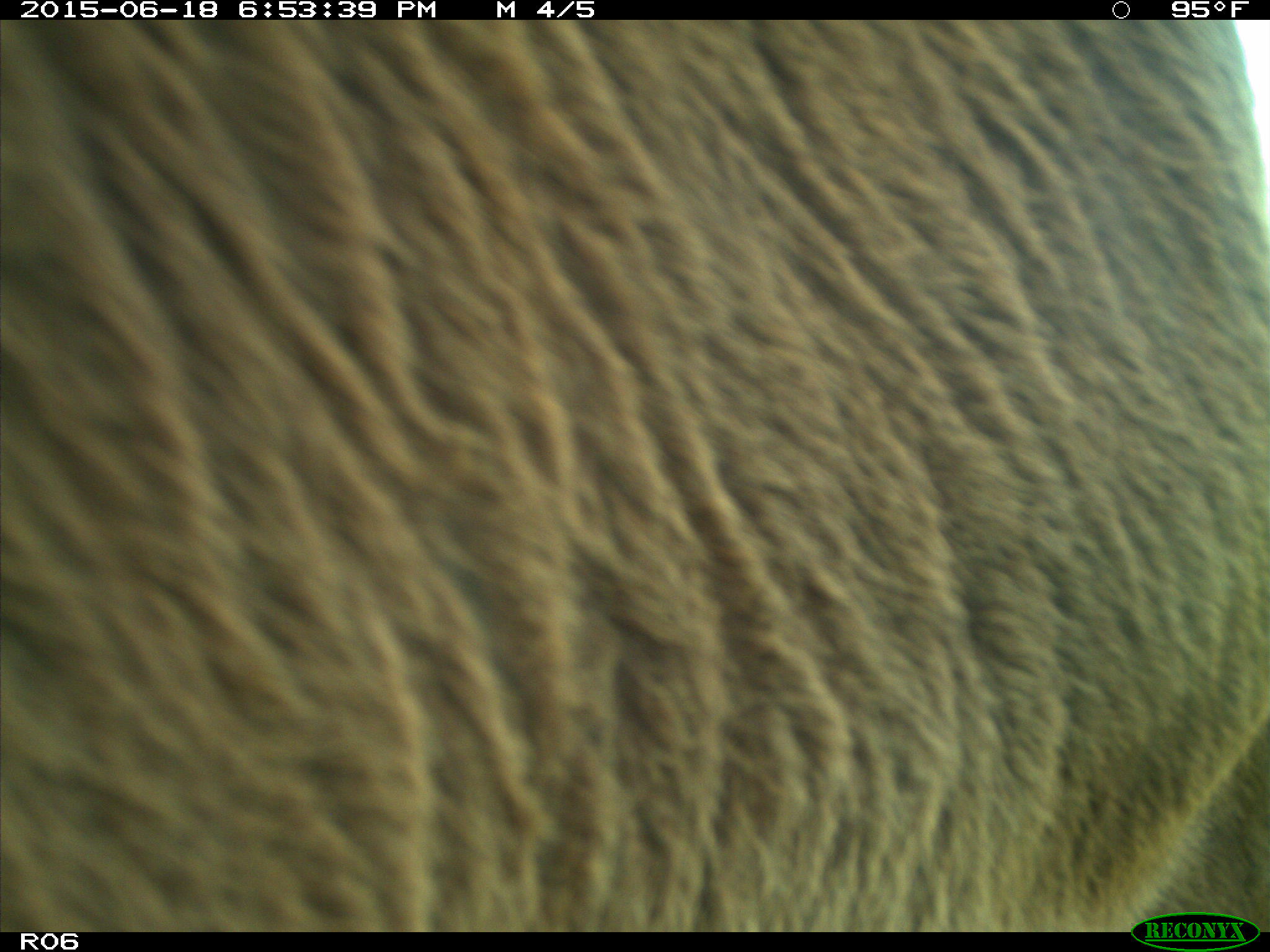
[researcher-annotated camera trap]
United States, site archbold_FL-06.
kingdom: Animalia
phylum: Chordata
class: Mammalia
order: Artiodactyla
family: Bovidae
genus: Bos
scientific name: Bos taurus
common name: domestic cow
Bos taurus (domestic cow).